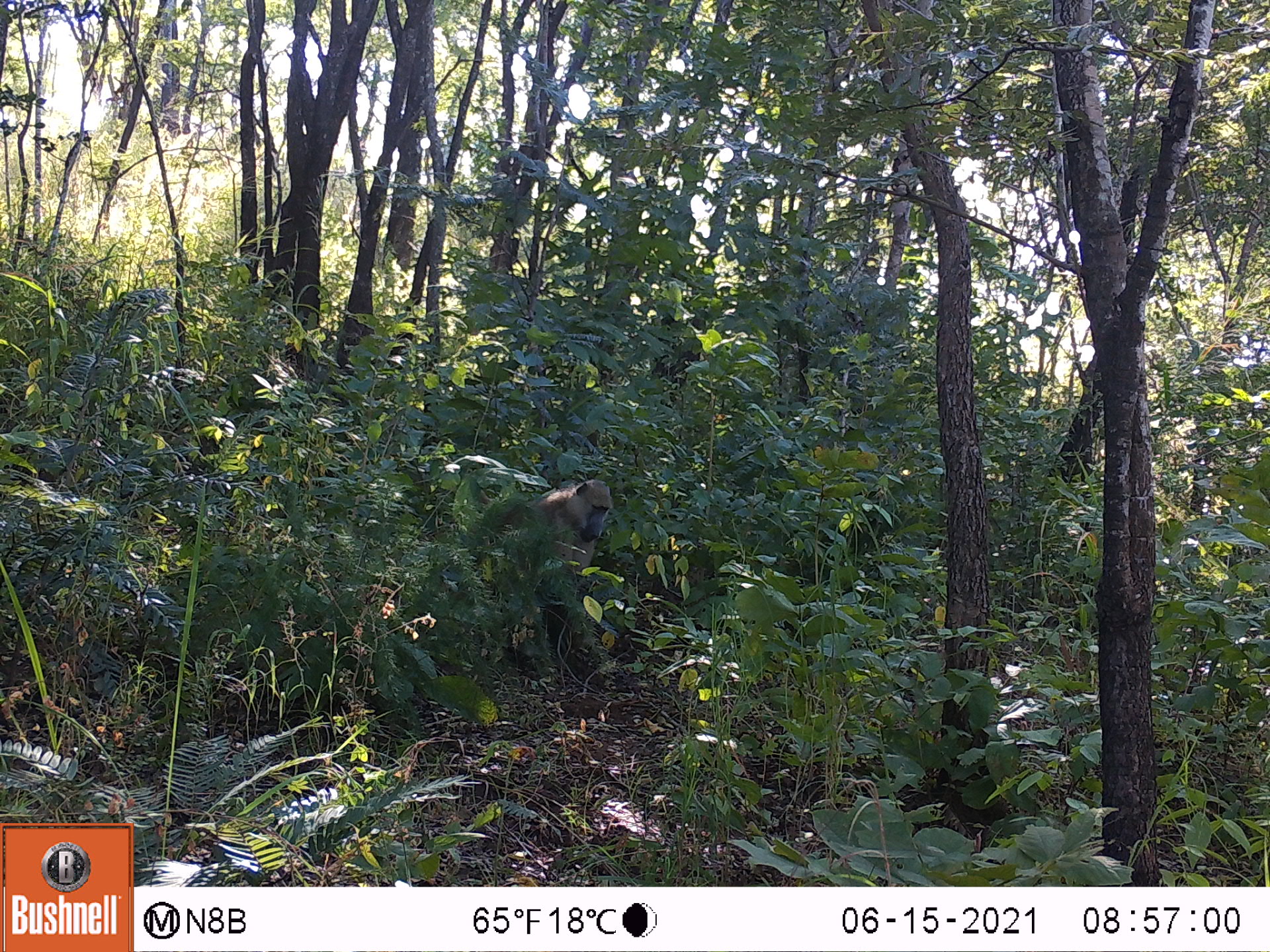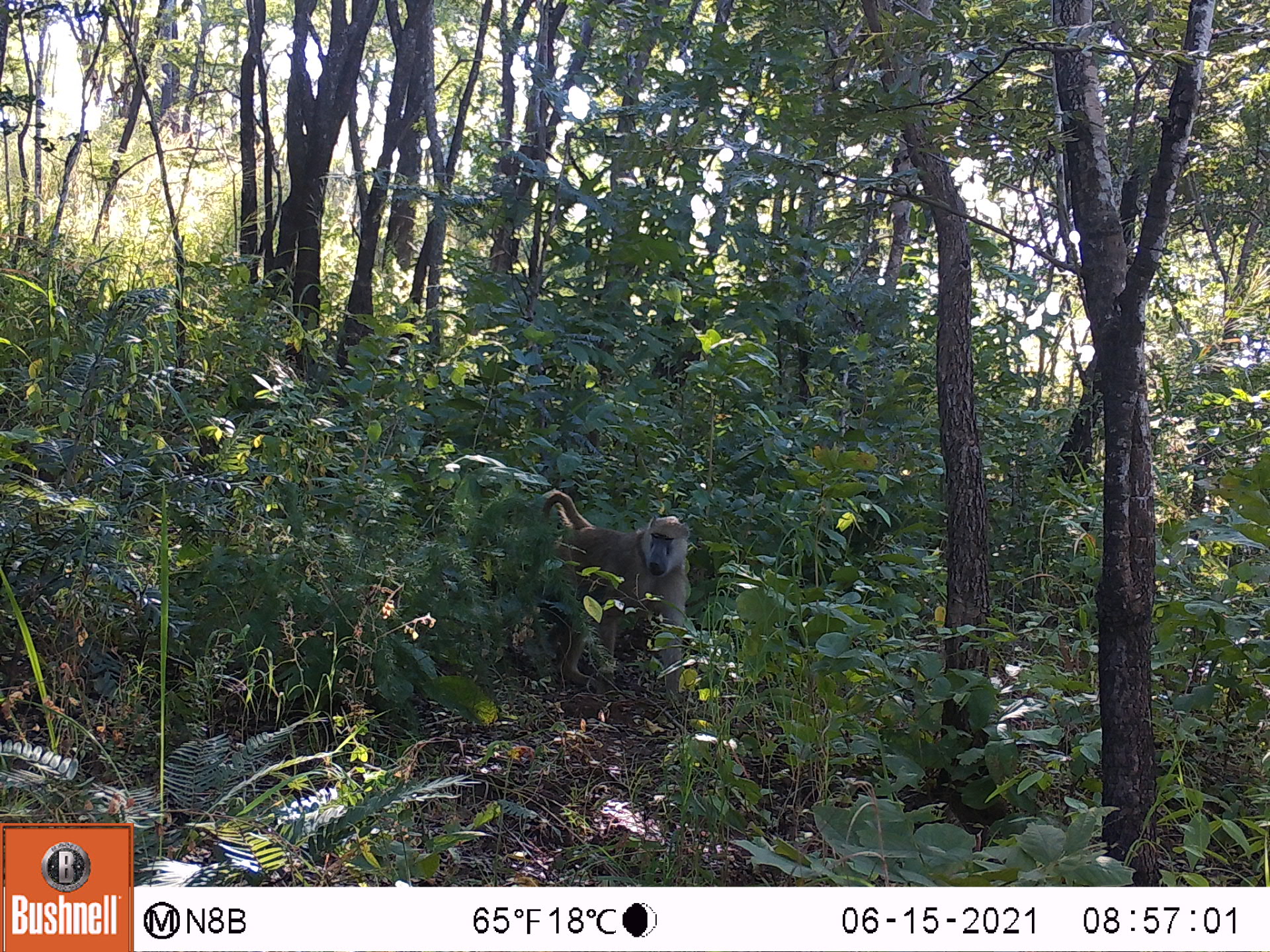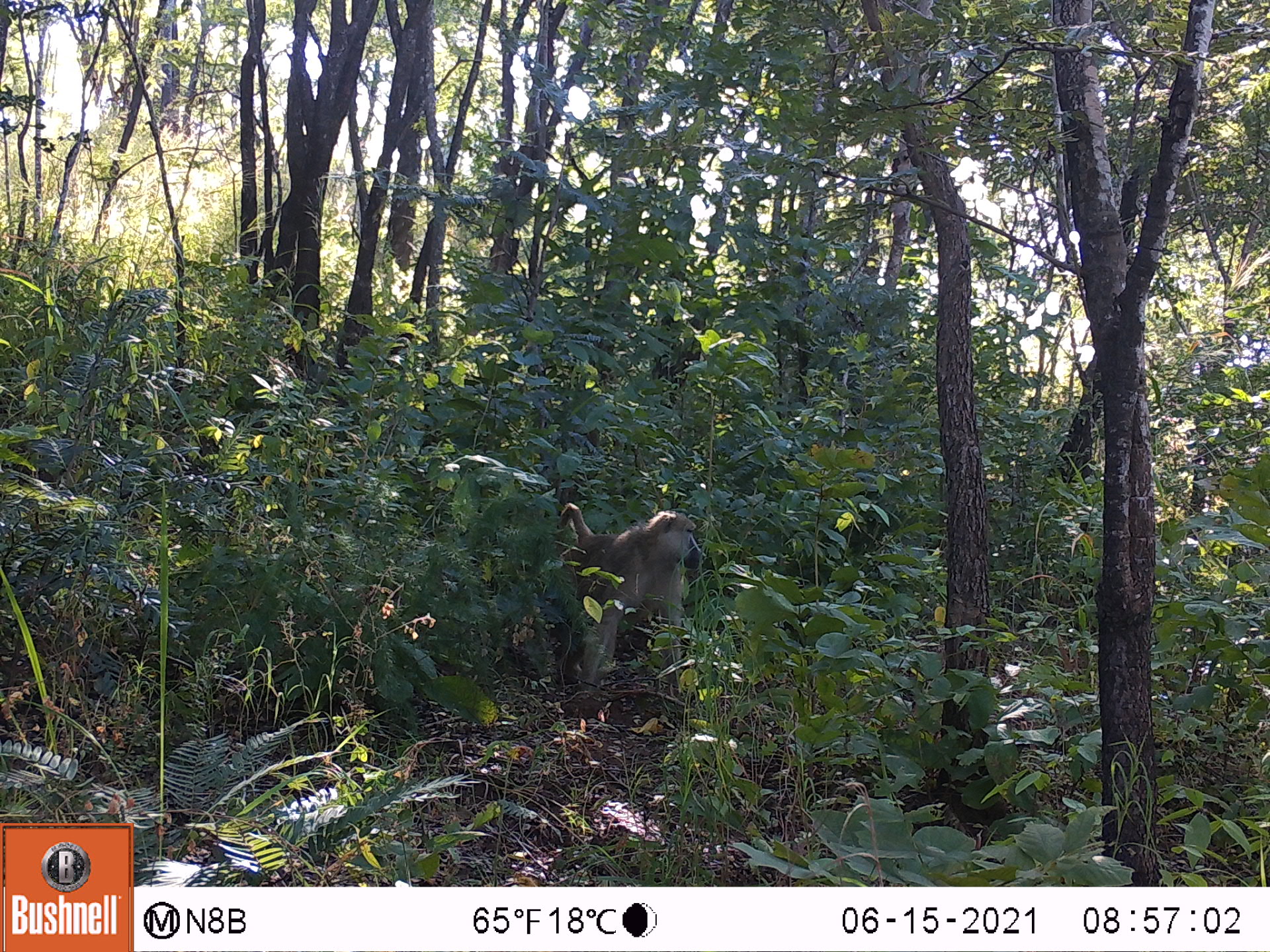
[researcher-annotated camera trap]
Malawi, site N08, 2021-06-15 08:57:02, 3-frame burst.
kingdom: Animalia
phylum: Chordata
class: Mammalia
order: Primates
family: Cercopithecidae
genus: Papio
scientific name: Papio cynocephalus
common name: yellow baboon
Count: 1.